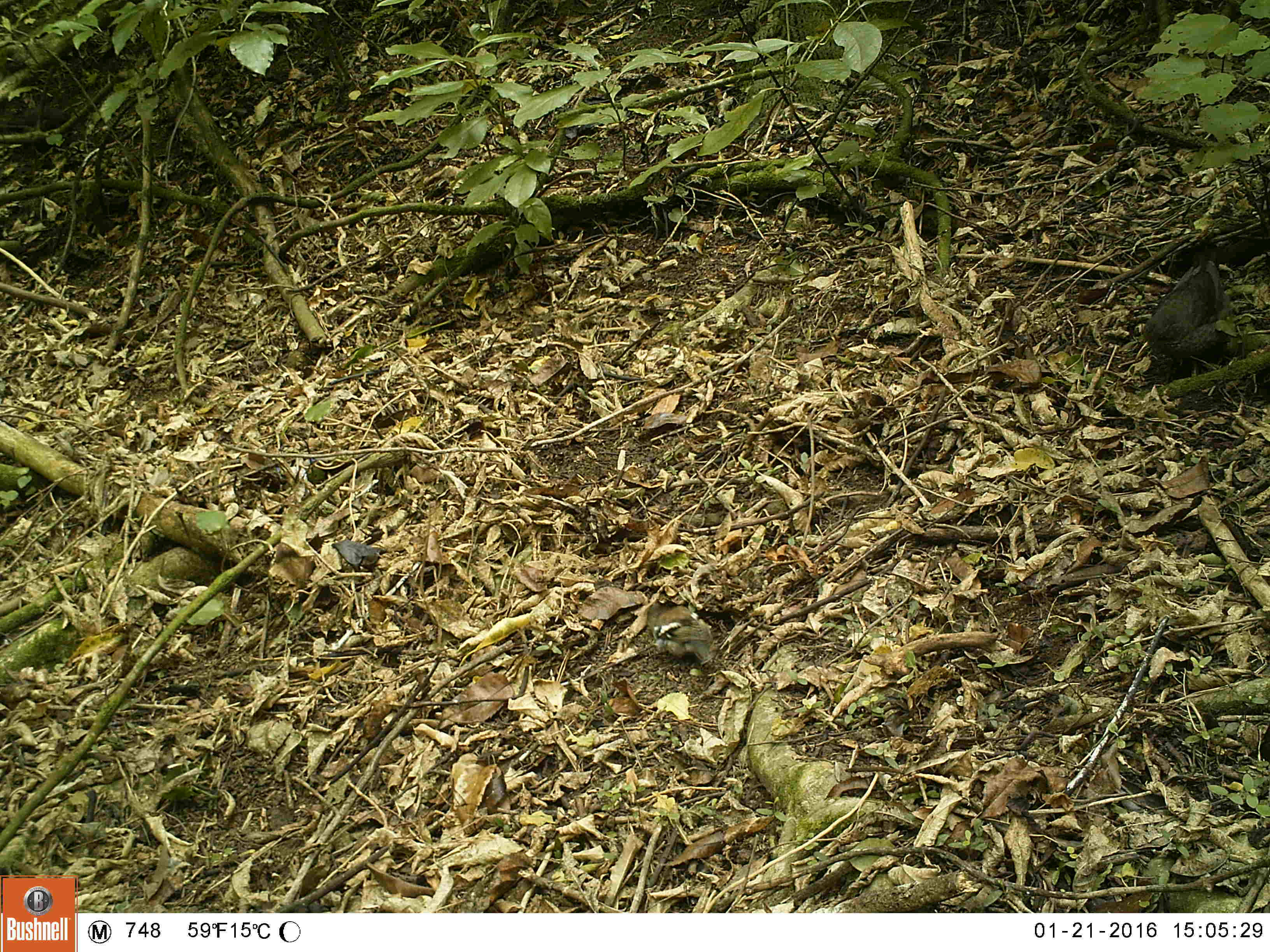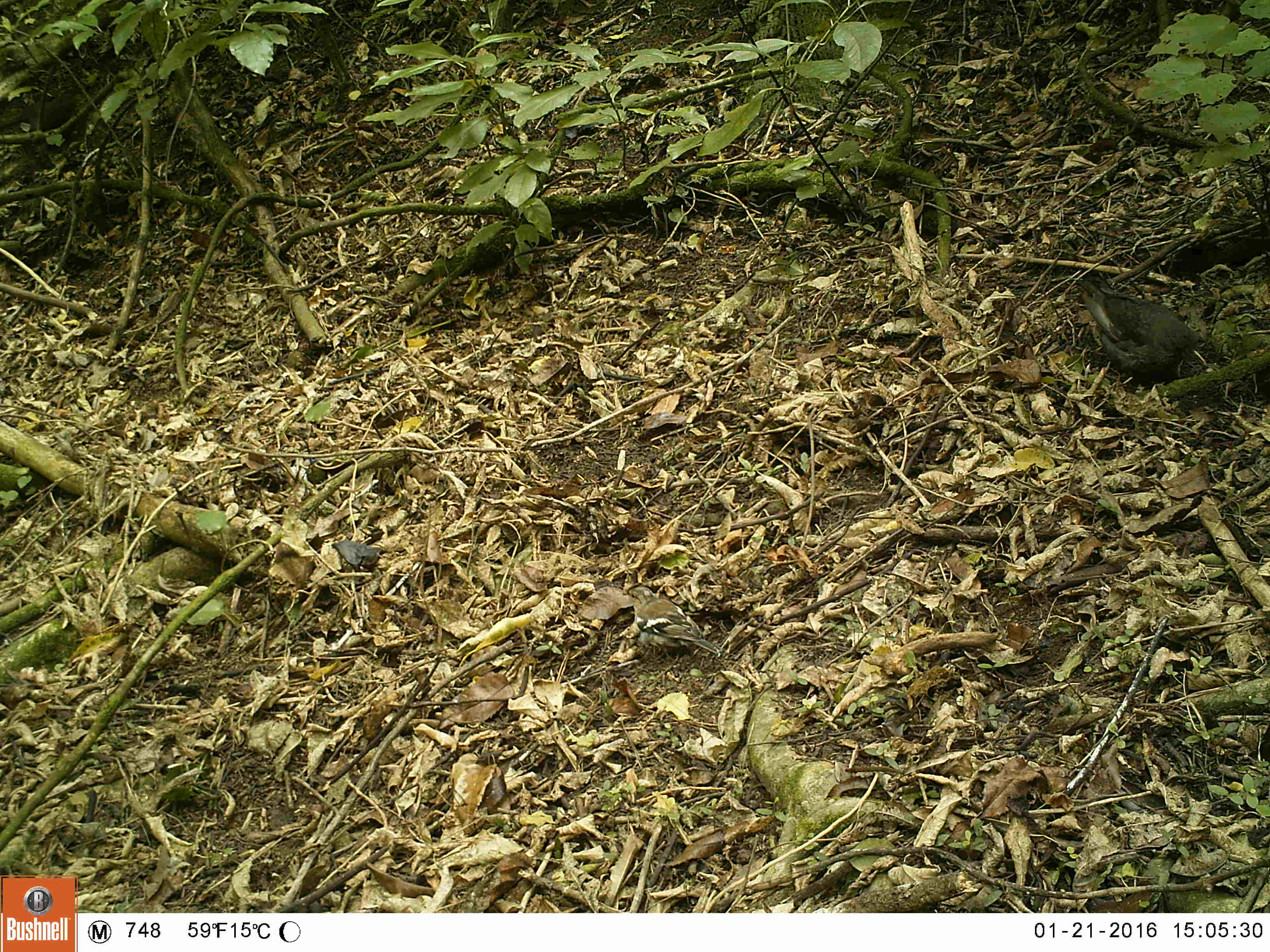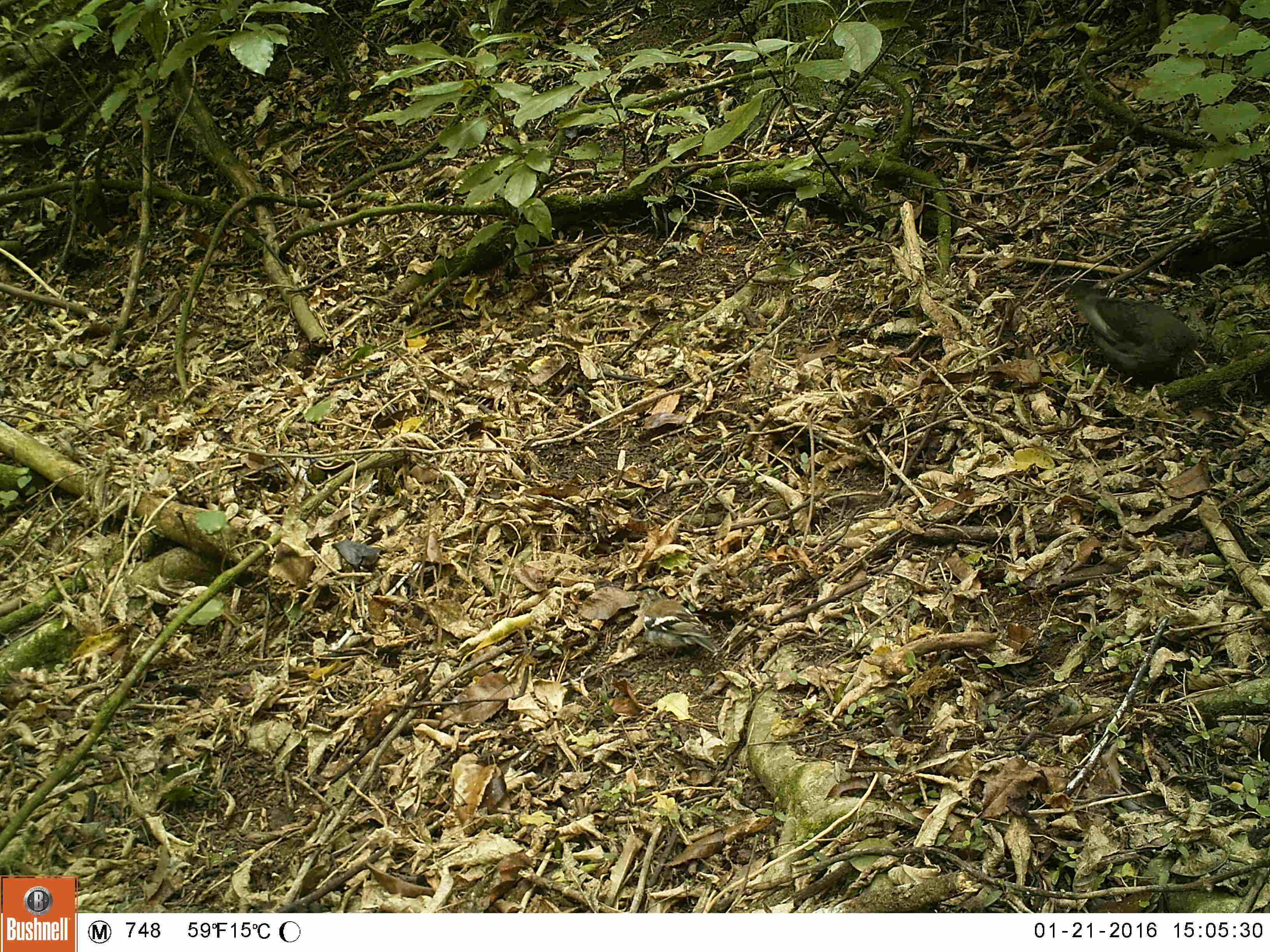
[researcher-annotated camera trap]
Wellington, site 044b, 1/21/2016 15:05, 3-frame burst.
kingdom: Animalia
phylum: Chordata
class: Aves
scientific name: Aves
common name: bird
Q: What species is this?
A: Bird (Aves).